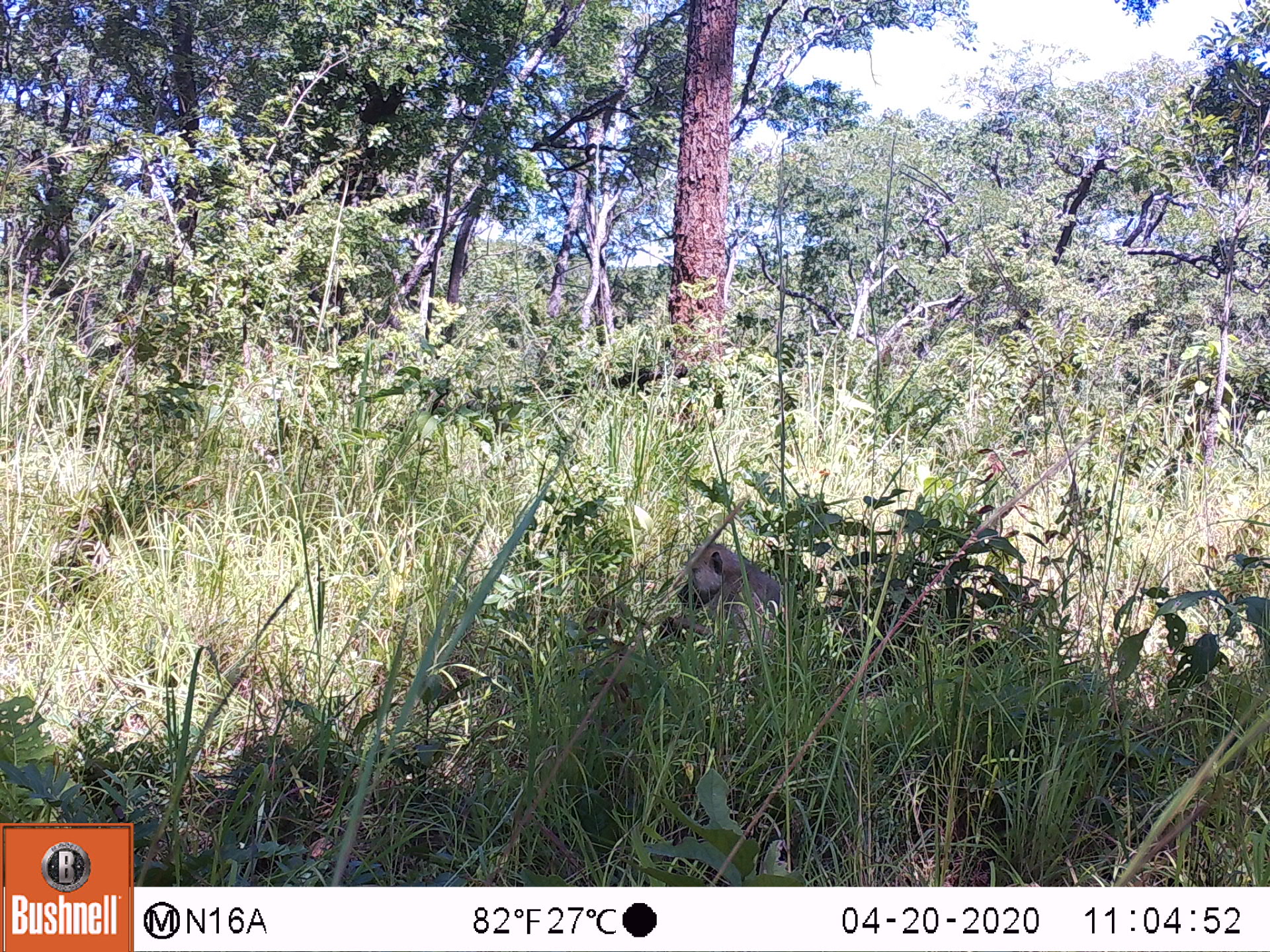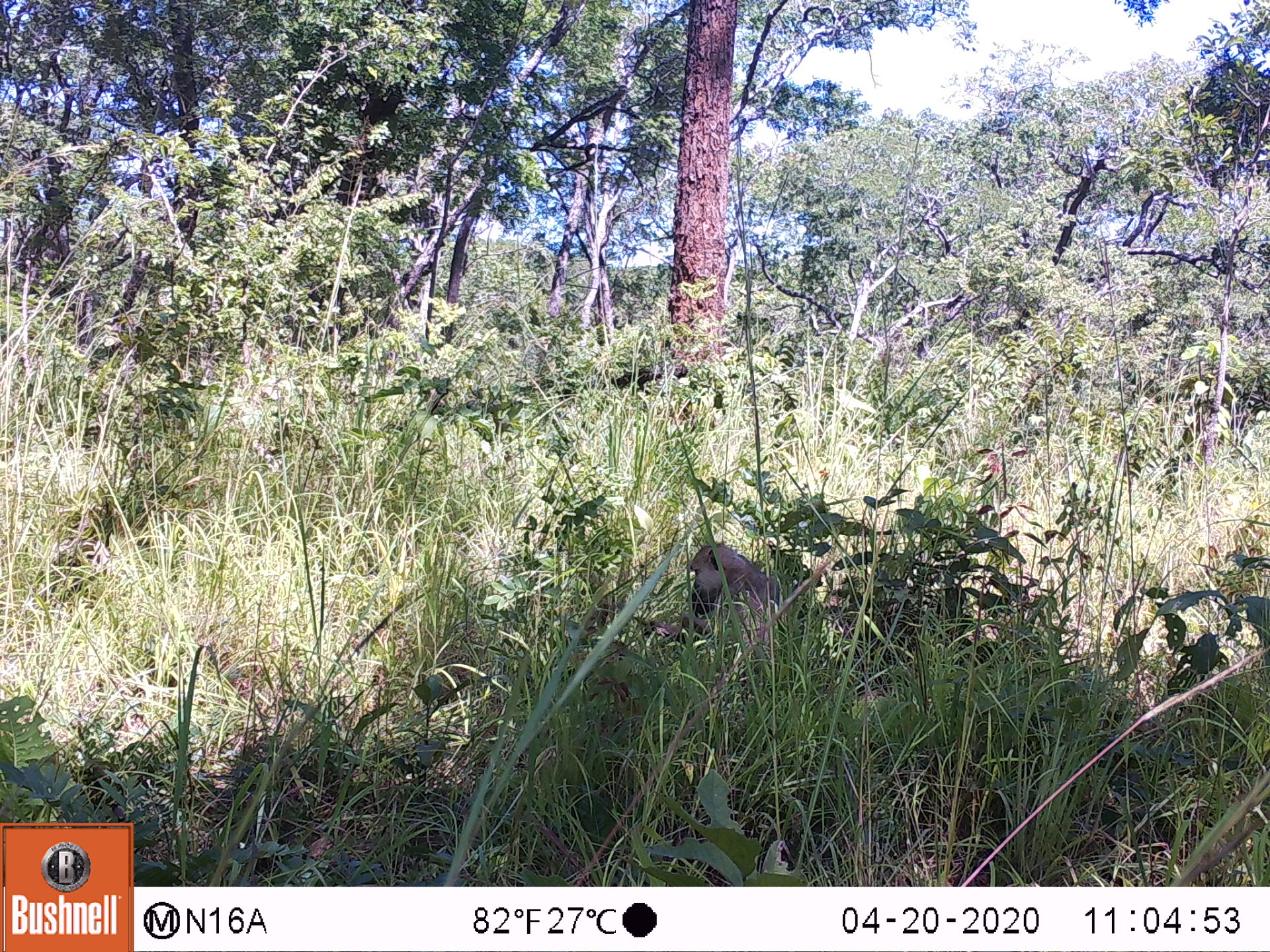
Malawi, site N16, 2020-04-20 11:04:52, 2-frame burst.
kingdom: Animalia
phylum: Chordata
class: Mammalia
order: Primates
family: Cercopithecidae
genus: Papio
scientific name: Papio cynocephalus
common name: yellow baboon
Yellow baboon (Papio cynocephalus), count 1.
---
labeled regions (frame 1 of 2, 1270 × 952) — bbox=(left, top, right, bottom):
yellow baboon: bbox=(663, 539, 784, 649)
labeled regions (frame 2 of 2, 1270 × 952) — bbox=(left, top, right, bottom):
yellow baboon: bbox=(661, 543, 786, 645)